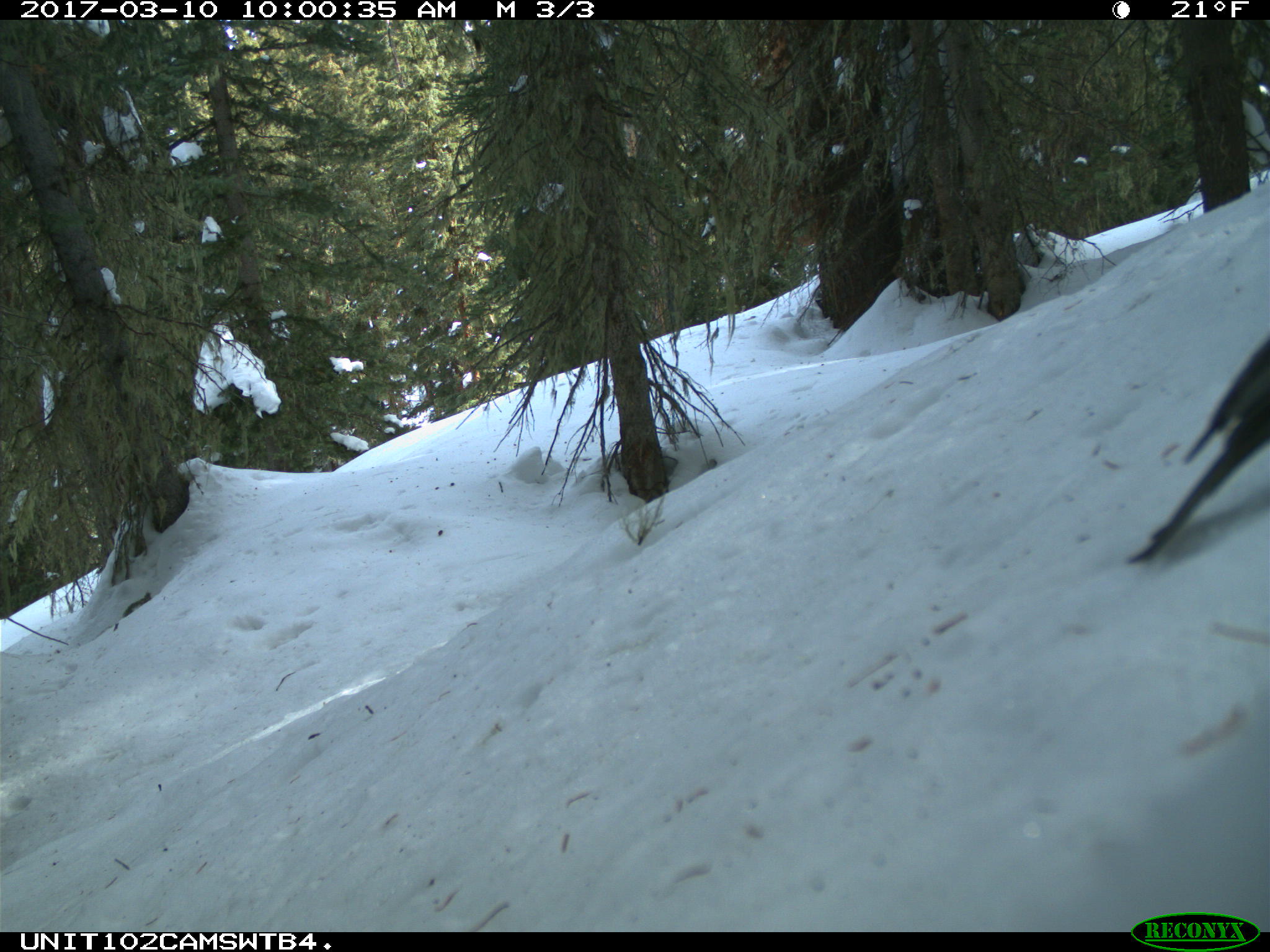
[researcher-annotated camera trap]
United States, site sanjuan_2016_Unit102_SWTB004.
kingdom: Animalia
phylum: Chordata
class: Aves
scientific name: Aves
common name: birds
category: unidentified bird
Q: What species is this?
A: Unidentified bird (birds) (Aves).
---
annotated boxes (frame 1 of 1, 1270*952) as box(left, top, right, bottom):
animal: box(1124, 335, 1269, 565)